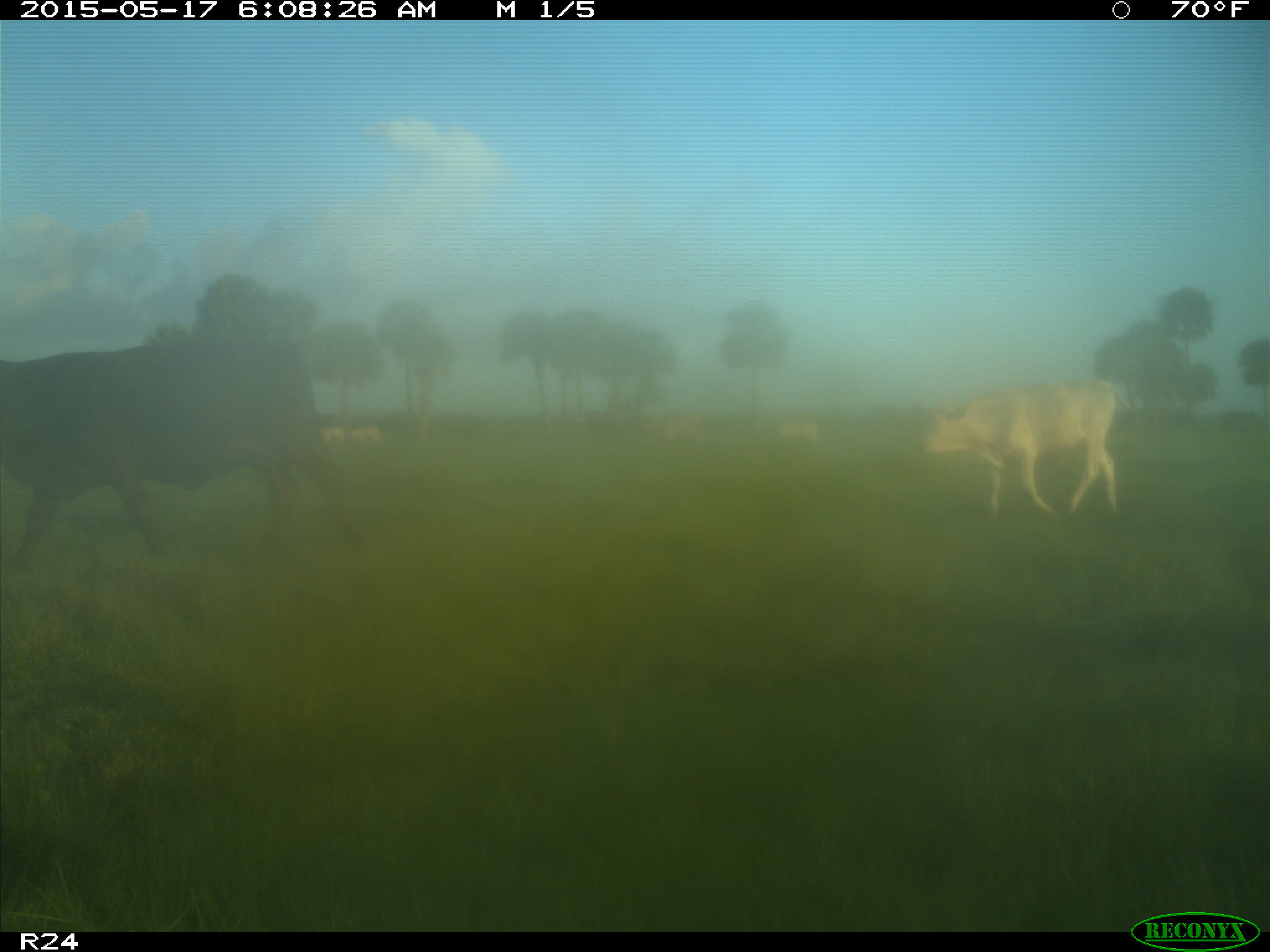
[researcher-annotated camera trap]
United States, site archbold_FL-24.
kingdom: Animalia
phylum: Chordata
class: Mammalia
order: Artiodactyla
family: Bovidae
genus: Bos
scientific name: Bos taurus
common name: domestic cow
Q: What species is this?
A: Bos taurus (domestic cow).